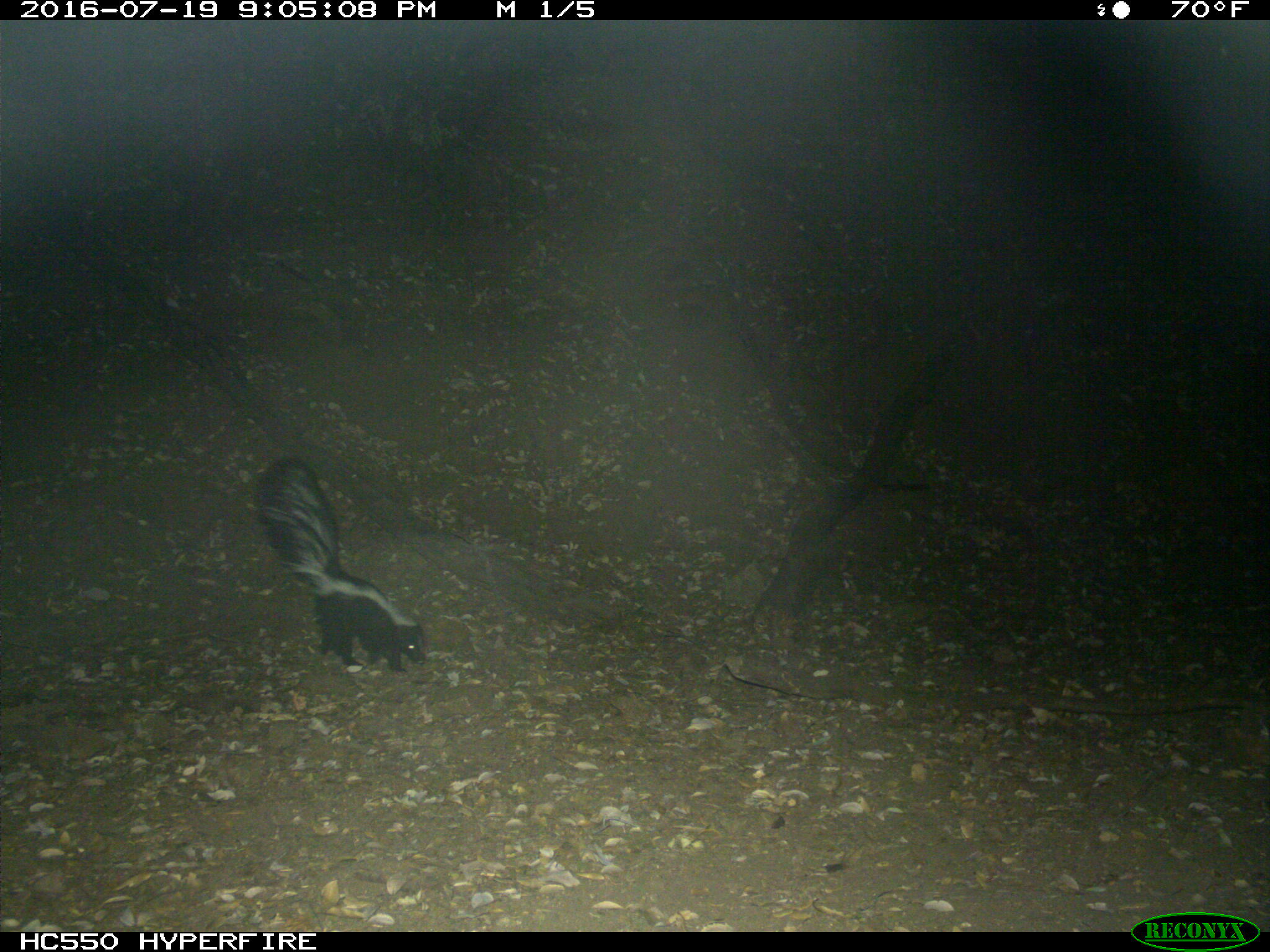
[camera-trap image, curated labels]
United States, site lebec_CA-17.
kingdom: Animalia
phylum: Chordata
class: Mammalia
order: Carnivora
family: Mephitidae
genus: Mephitis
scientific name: Mephitis mephitis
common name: striped skunk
Mephitis mephitis (striped skunk).